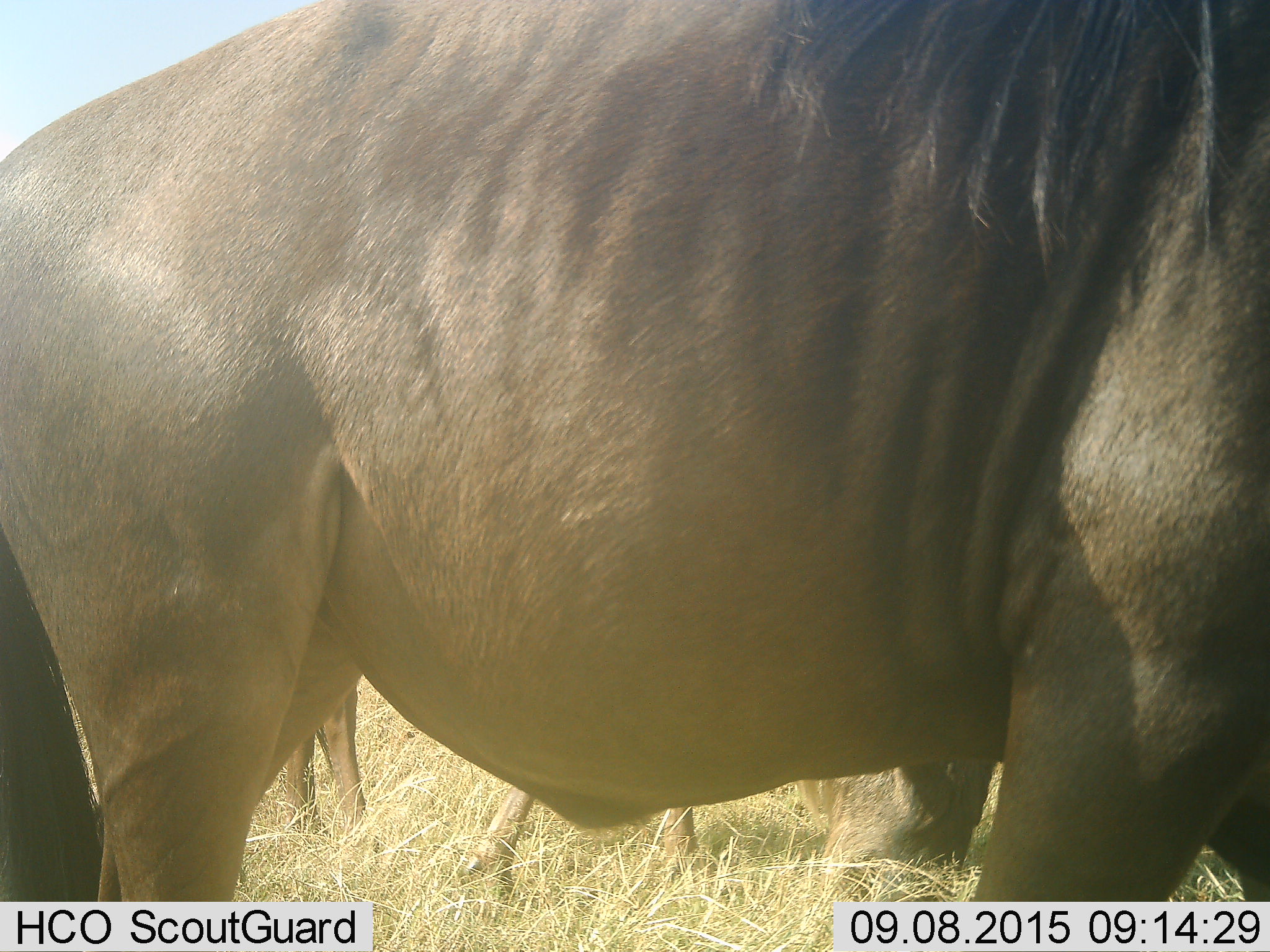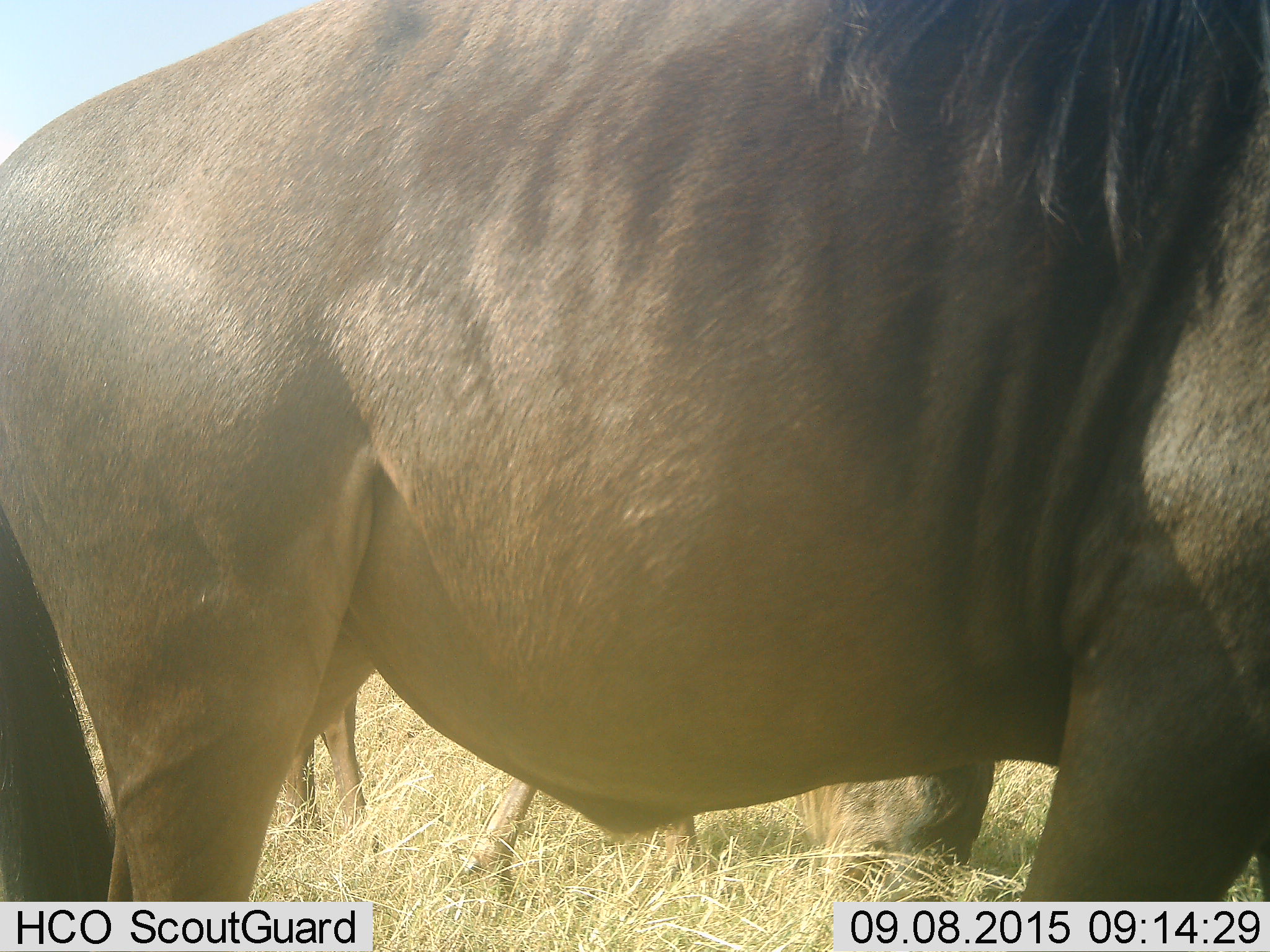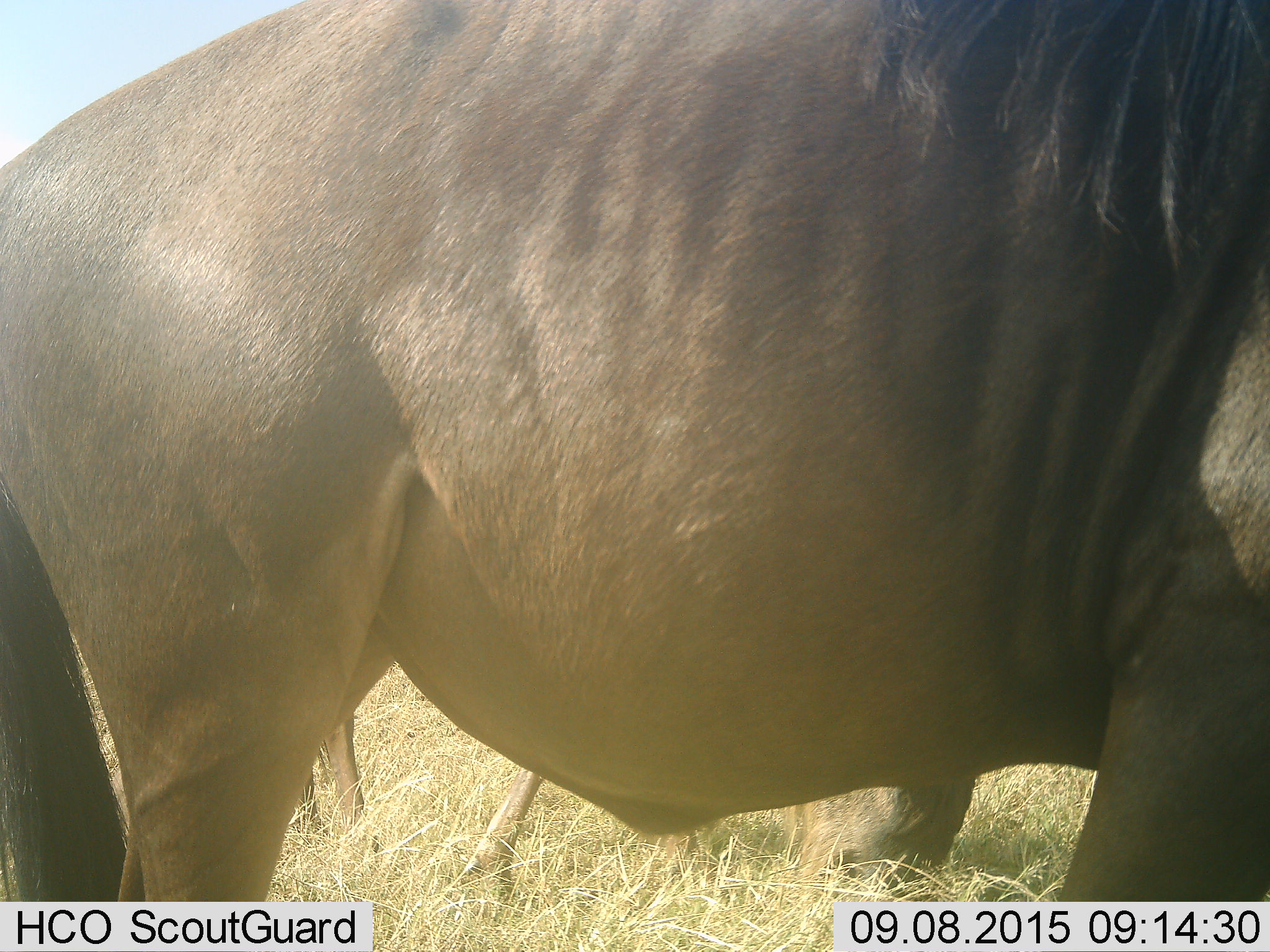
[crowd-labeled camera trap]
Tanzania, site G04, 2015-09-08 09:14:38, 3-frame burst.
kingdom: Animalia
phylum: Chordata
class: Mammalia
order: Artiodactyla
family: Bovidae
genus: Connochaetes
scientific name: Connochaetes taurinus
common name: blue wildebeest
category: wildebeest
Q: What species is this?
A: Wildebeest (blue wildebeest) (Connochaetes taurinus).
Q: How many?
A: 2.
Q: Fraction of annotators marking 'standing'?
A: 73%.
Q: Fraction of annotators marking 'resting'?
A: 0%.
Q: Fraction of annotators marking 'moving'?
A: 33%.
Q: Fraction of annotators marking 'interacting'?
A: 0%.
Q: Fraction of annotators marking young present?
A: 0%.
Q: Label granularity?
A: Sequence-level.